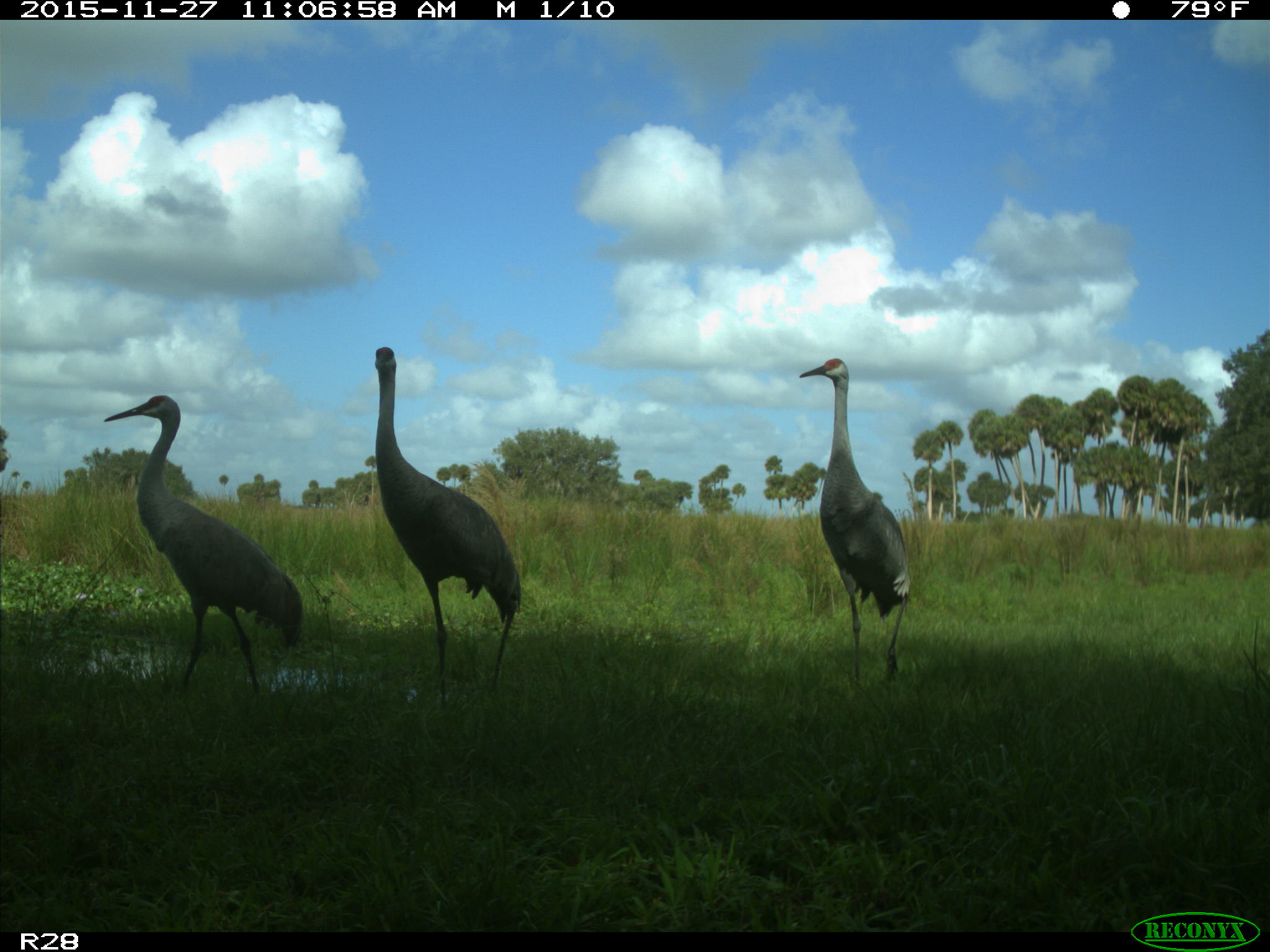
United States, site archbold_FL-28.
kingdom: Animalia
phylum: Chordata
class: Aves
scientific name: Aves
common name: birds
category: unidentified bird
Unidentified bird (birds) (Aves).